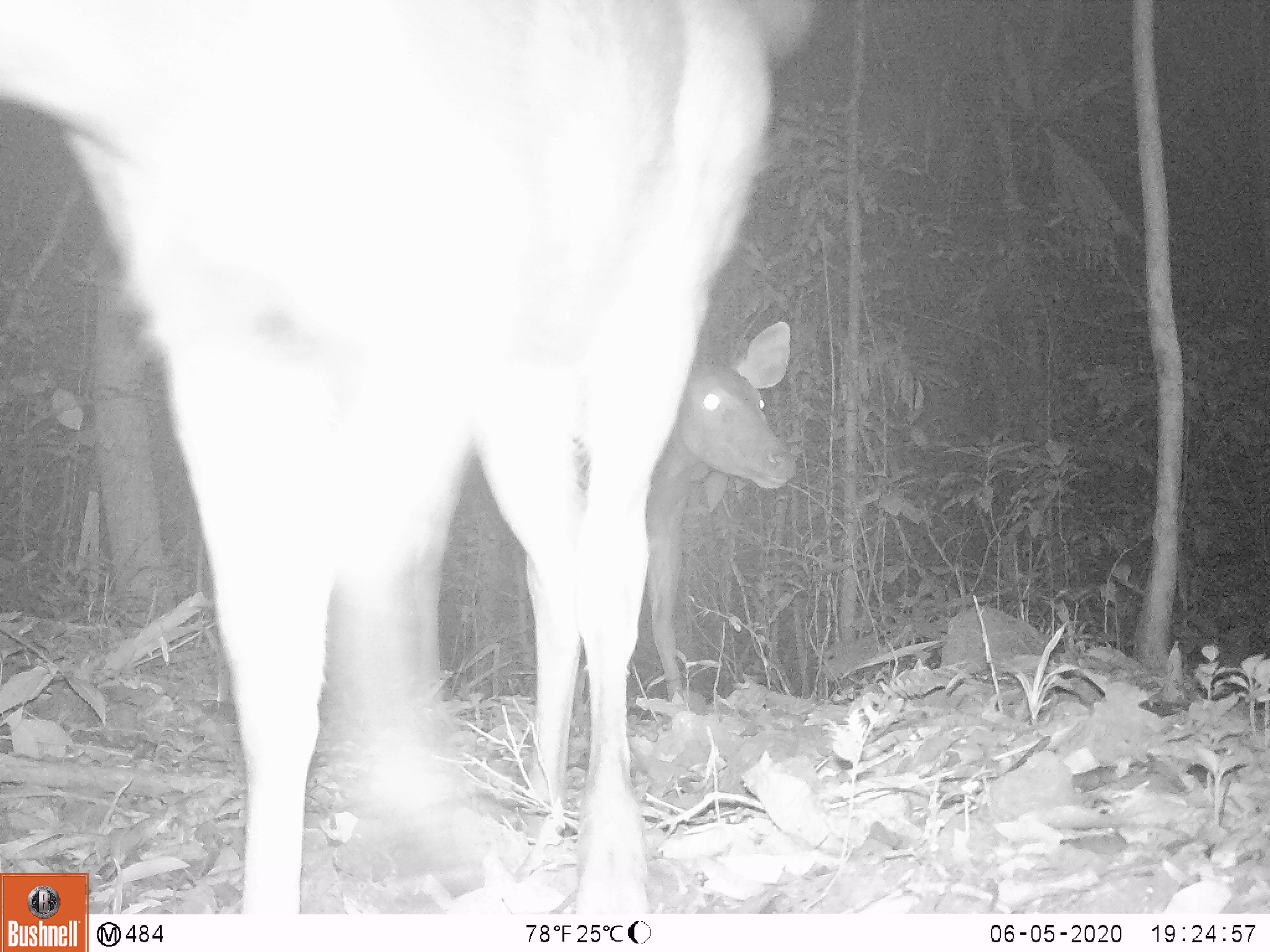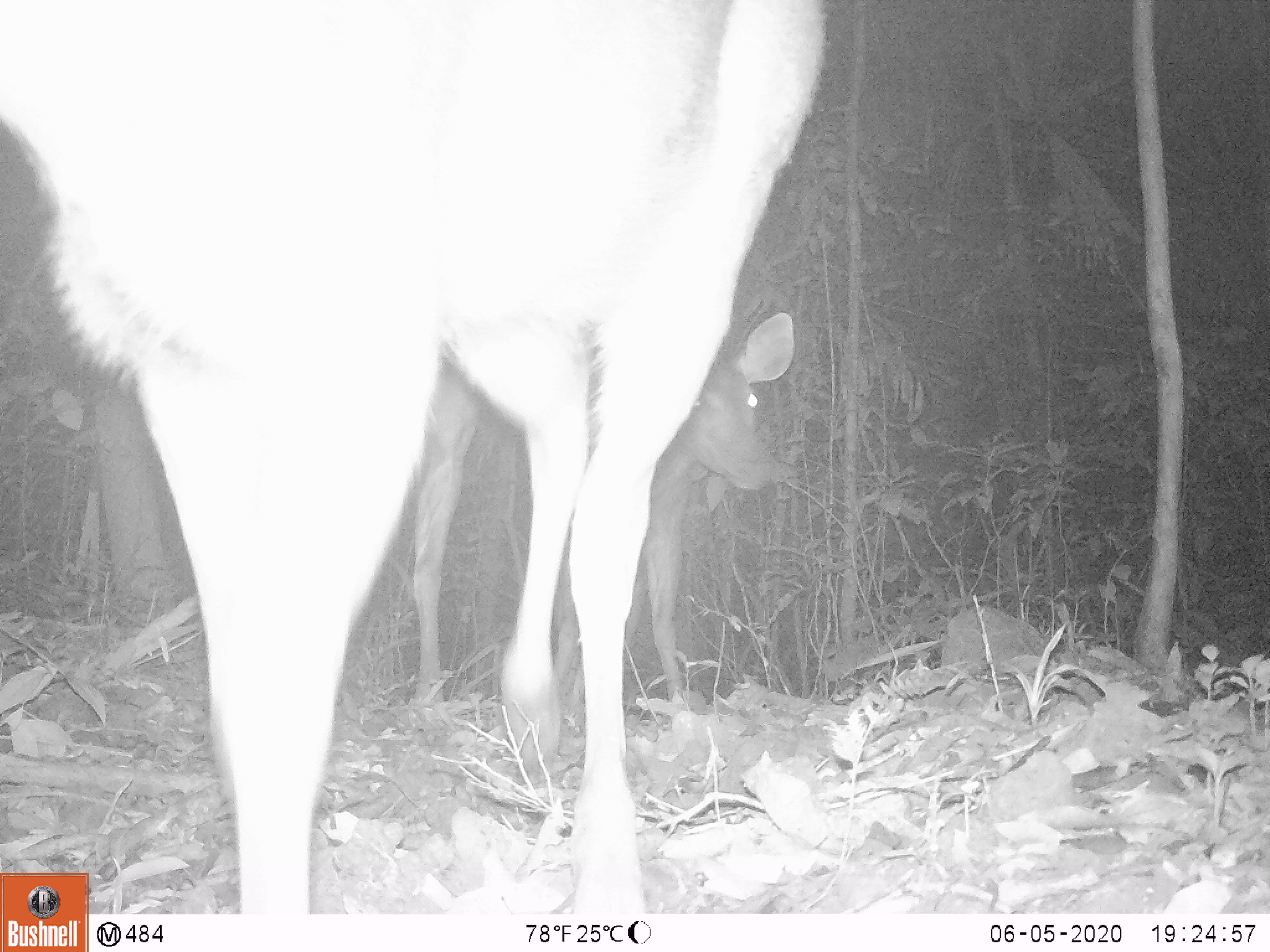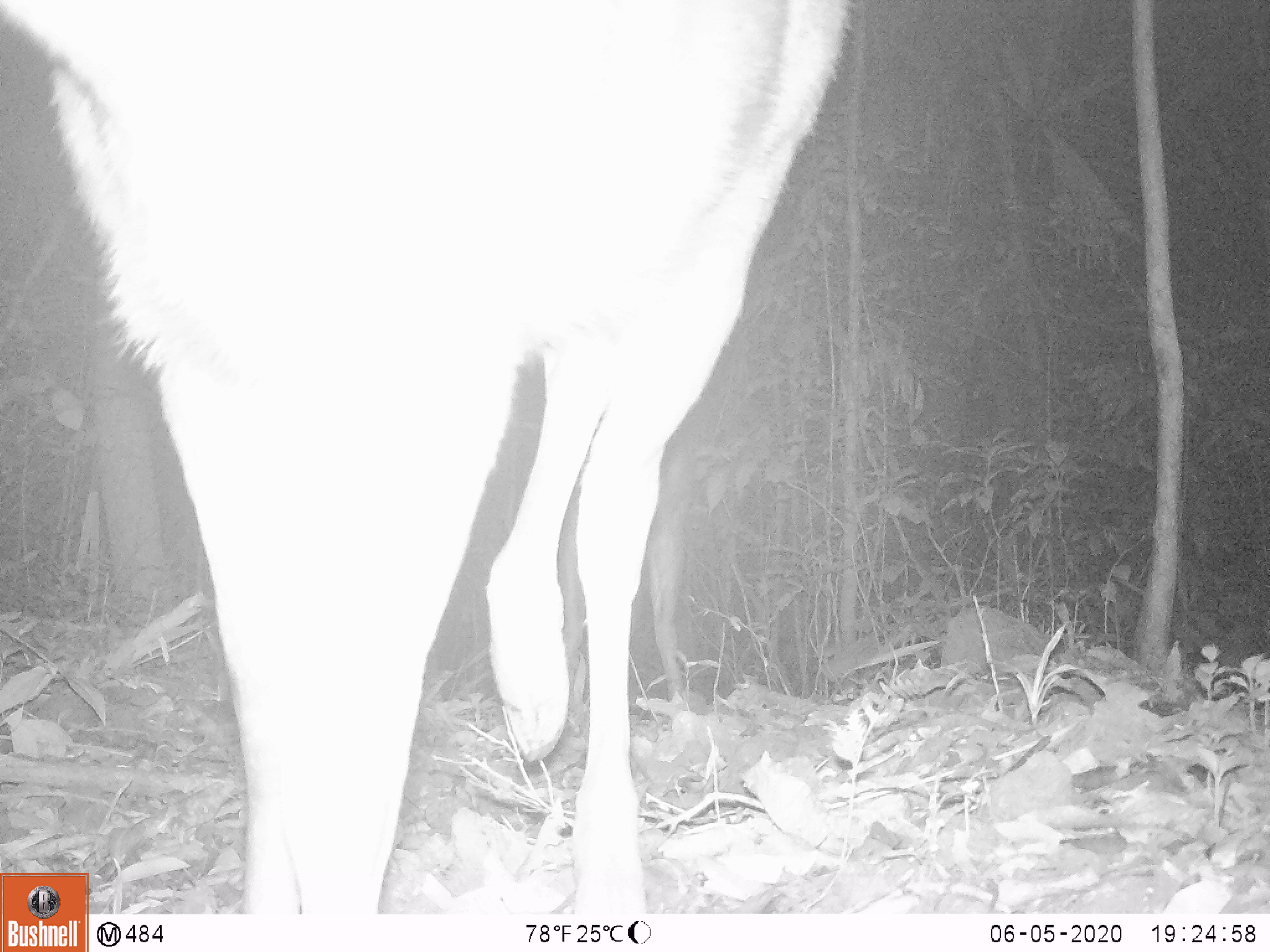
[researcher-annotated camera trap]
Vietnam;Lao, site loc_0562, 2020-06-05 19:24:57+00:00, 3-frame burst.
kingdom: Animalia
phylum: Chordata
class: Mammalia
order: Artiodactyla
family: Cervidae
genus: Rusa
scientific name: Rusa unicolor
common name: sambar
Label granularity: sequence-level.